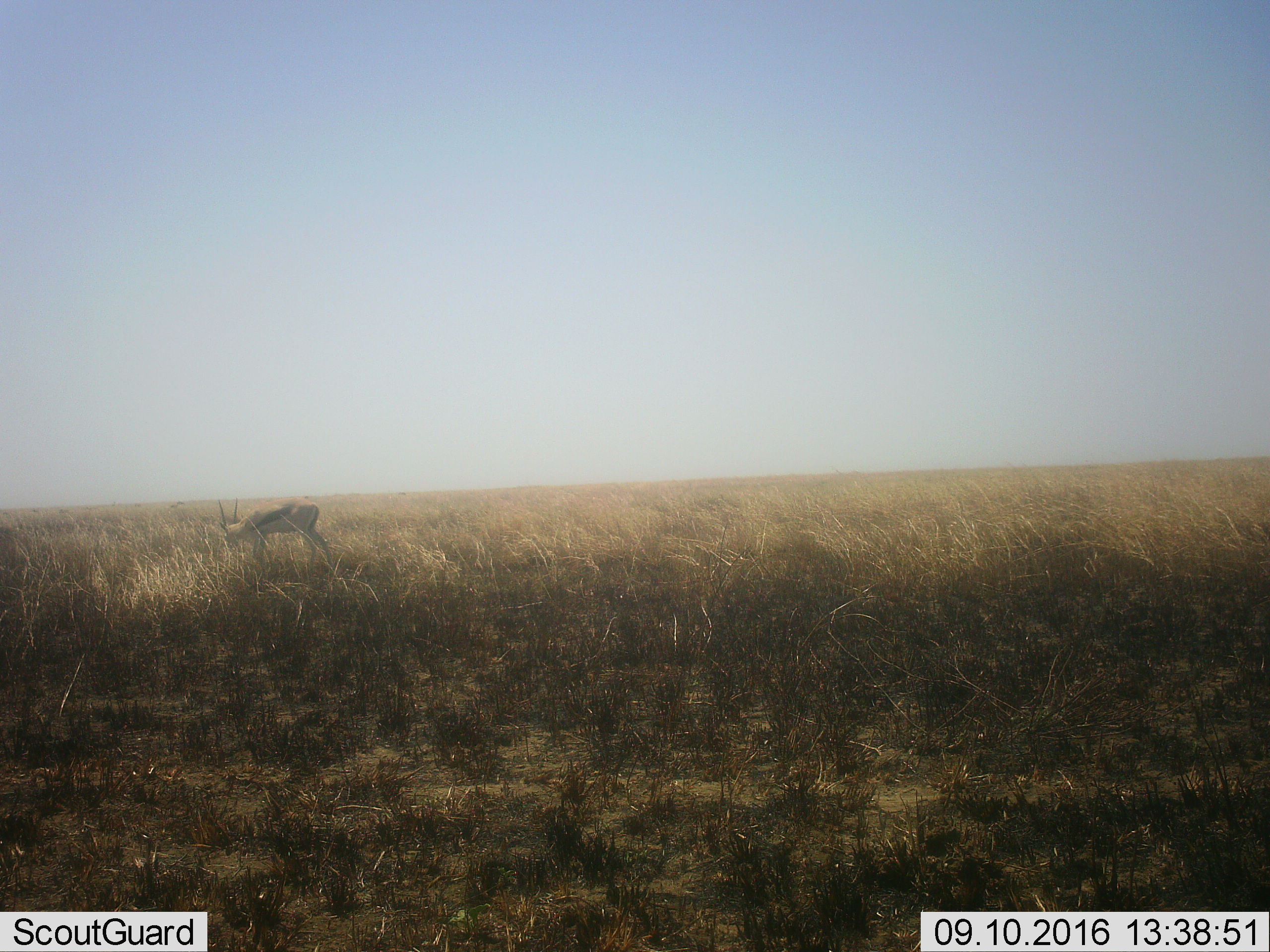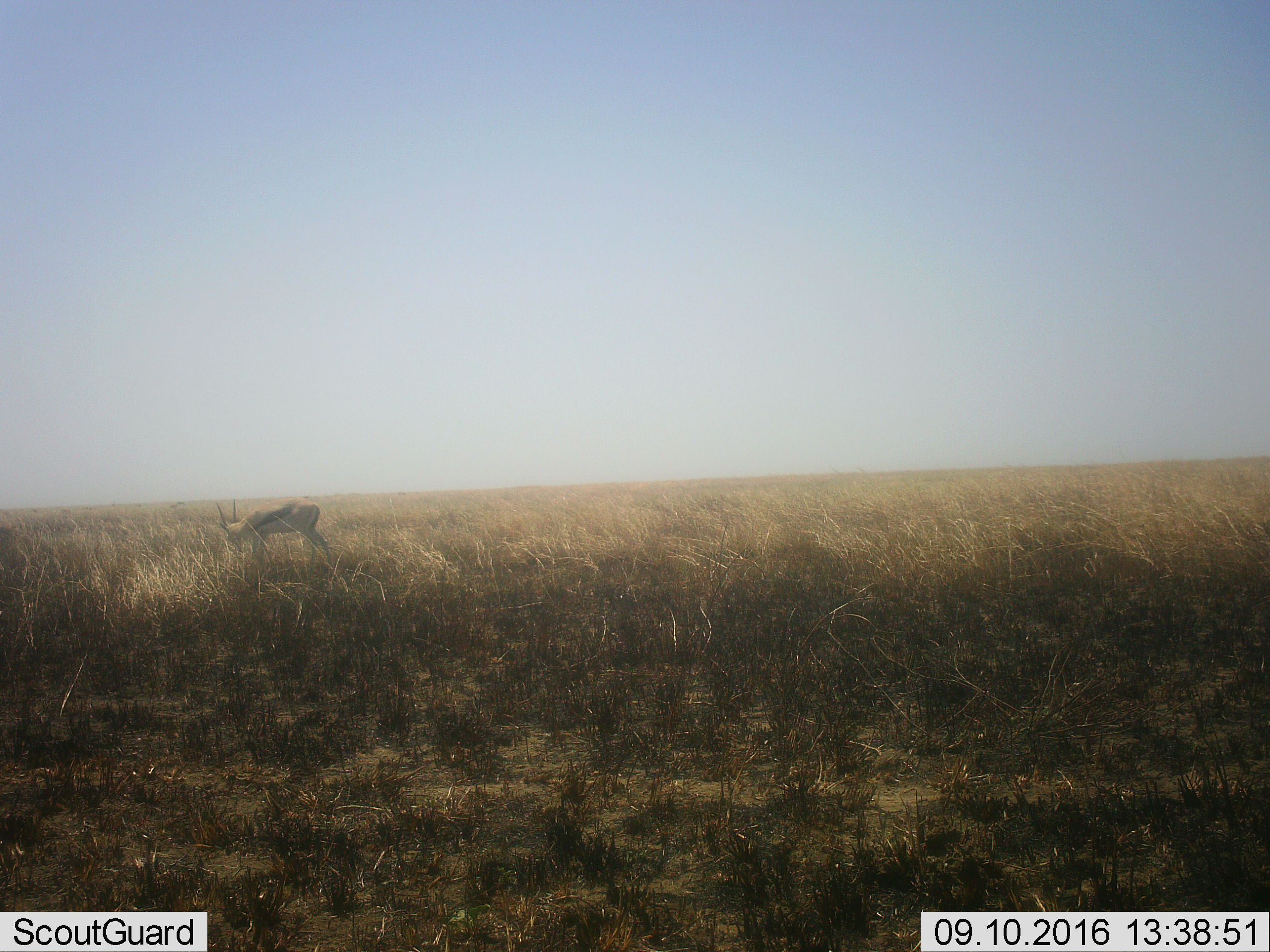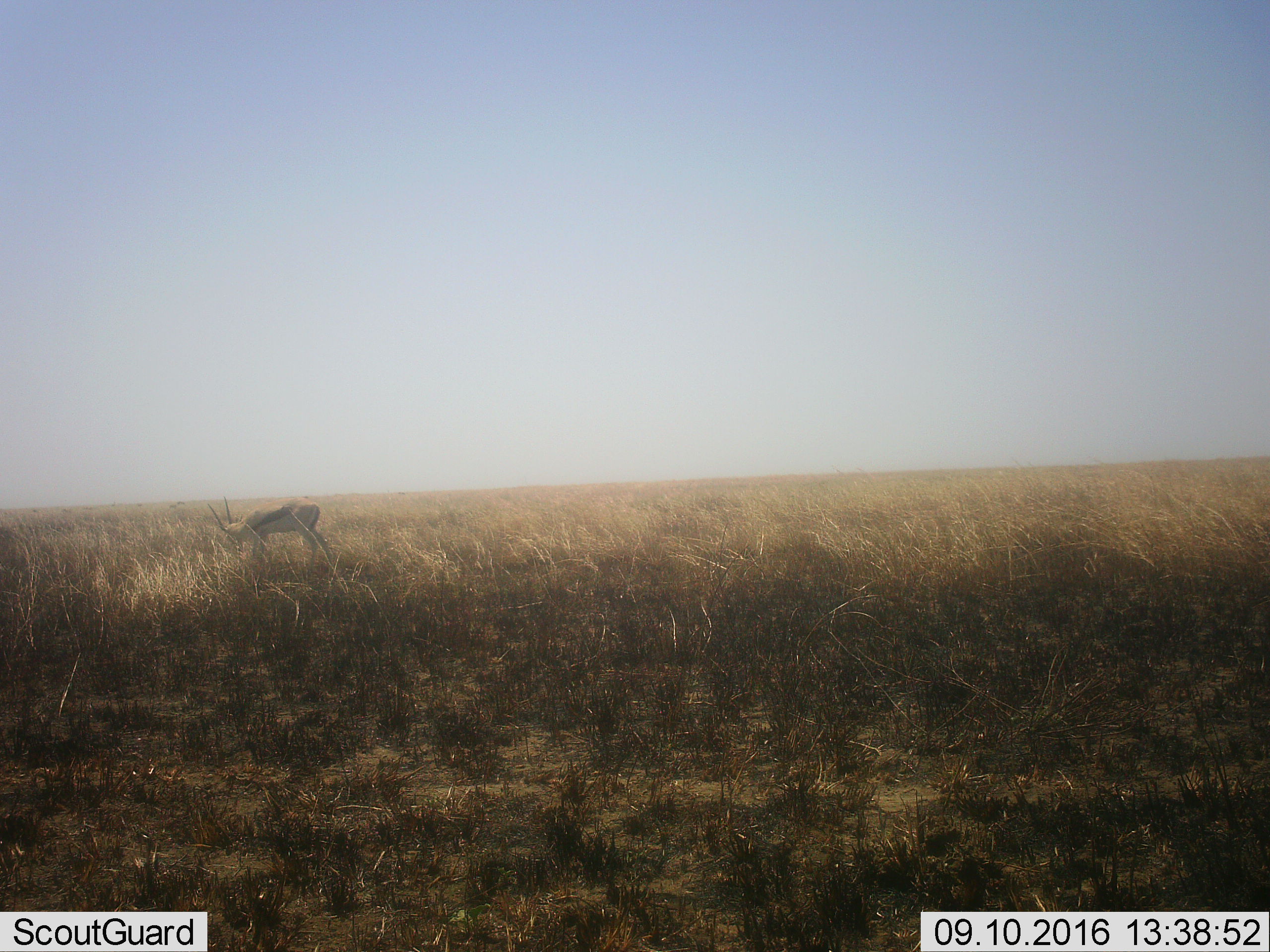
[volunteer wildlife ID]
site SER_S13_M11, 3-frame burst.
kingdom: Animalia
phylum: Chordata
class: Mammalia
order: Artiodactyla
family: Bovidae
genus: Eudorcas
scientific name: Eudorcas thomsonii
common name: thomson's gazelle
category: gazellethomsons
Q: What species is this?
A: Gazellethomsons (thomson's gazelle) (Eudorcas thomsonii).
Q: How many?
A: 1.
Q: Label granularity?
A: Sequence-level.